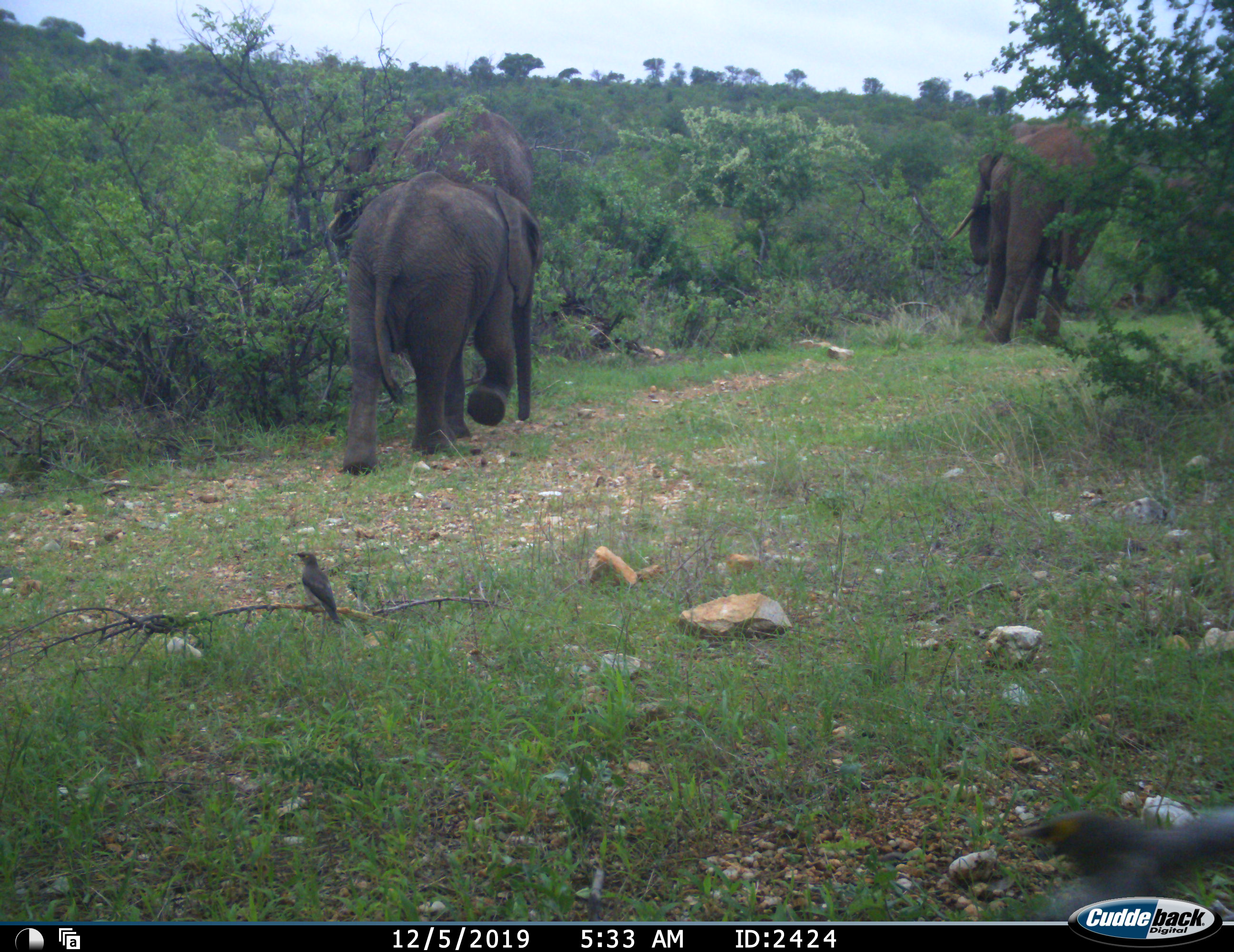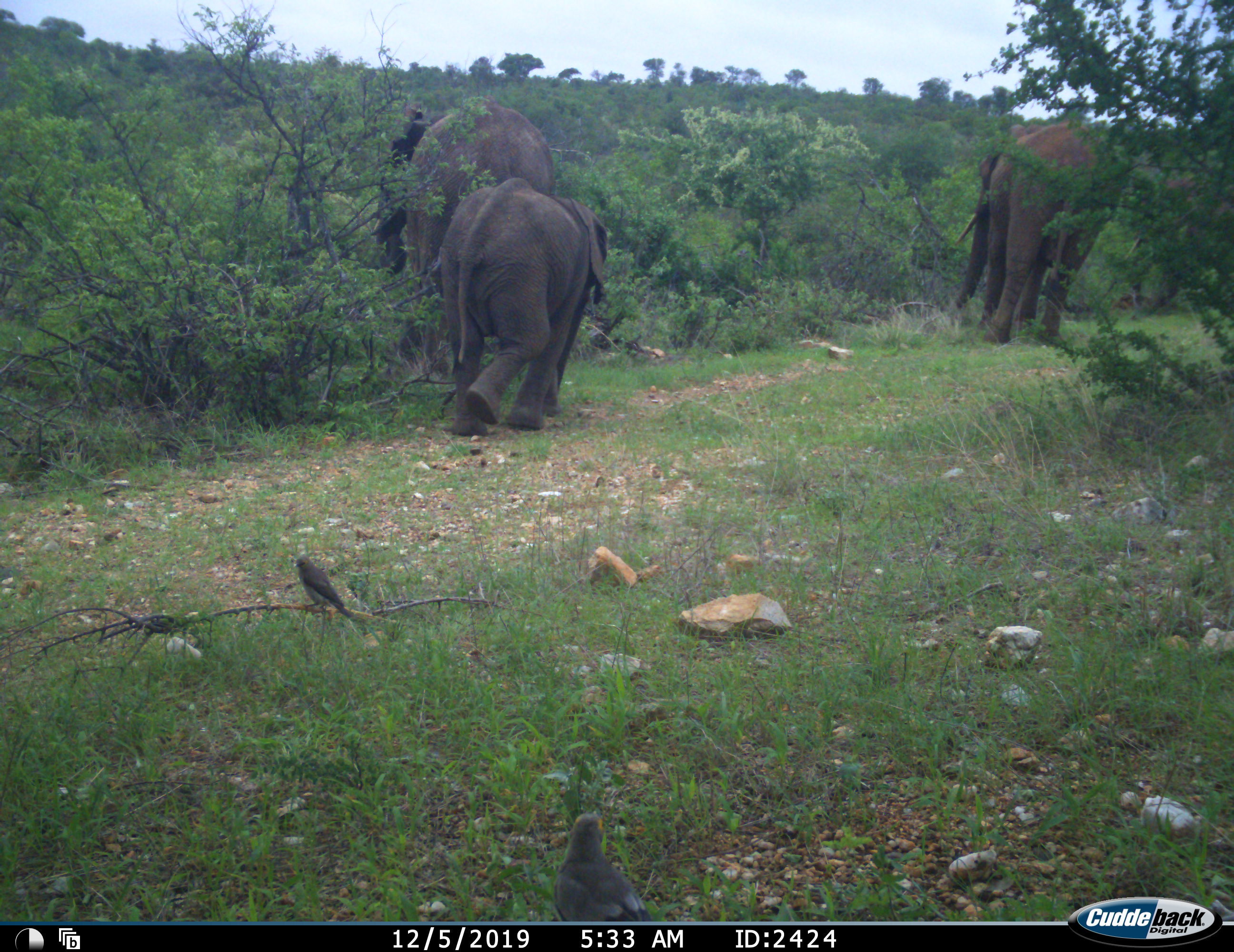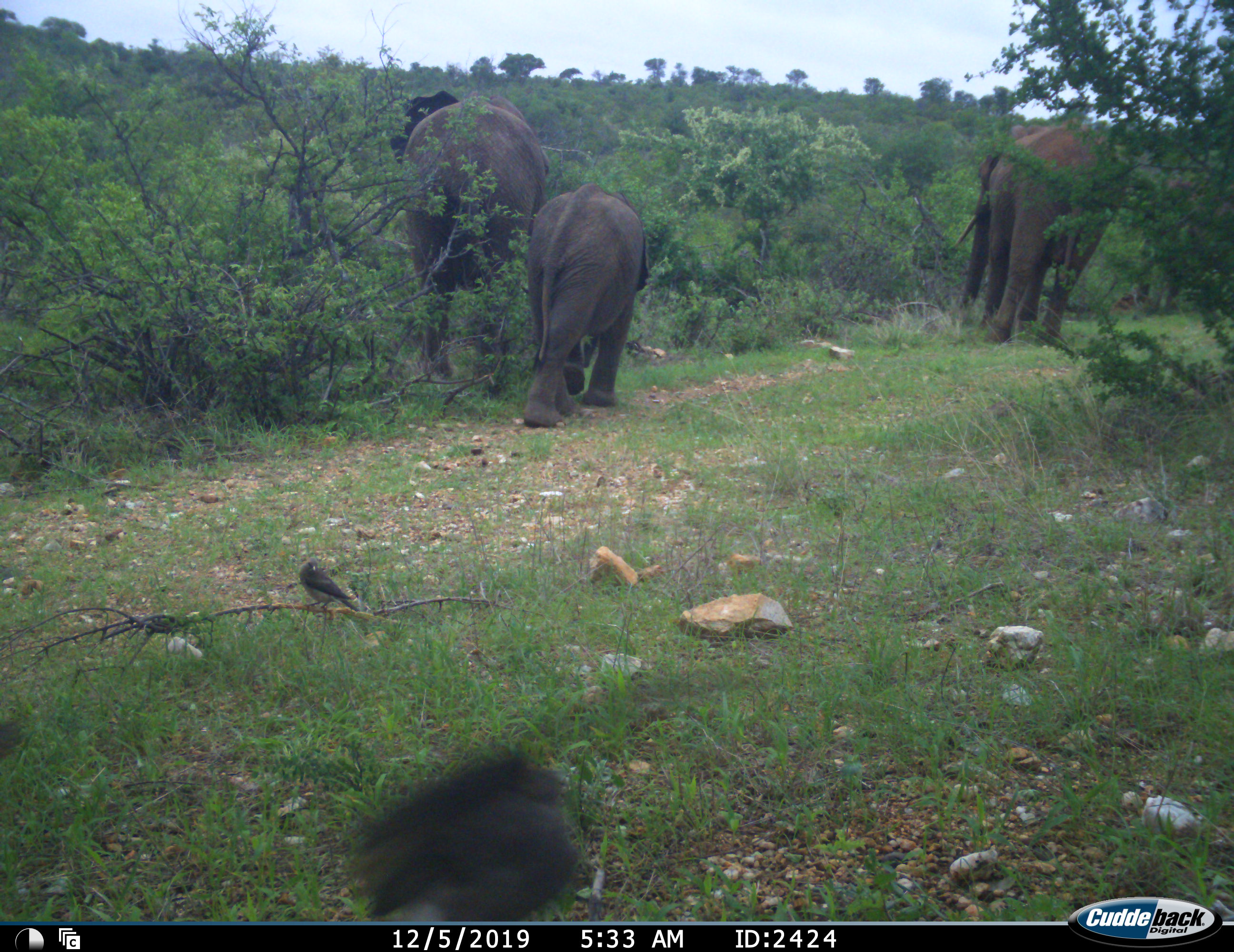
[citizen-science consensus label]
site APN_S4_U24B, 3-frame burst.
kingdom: Animalia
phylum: Chordata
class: Aves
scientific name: Aves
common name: bird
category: birdother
Birdother (bird) (Aves), count 2. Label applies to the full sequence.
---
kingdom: Animalia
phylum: Chordata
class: Mammalia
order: Proboscidea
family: Elephantidae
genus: Loxodonta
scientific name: Loxodonta africana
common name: african bush elephant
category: elephant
Elephant (african bush elephant) (Loxodonta africana), count 3. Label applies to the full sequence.